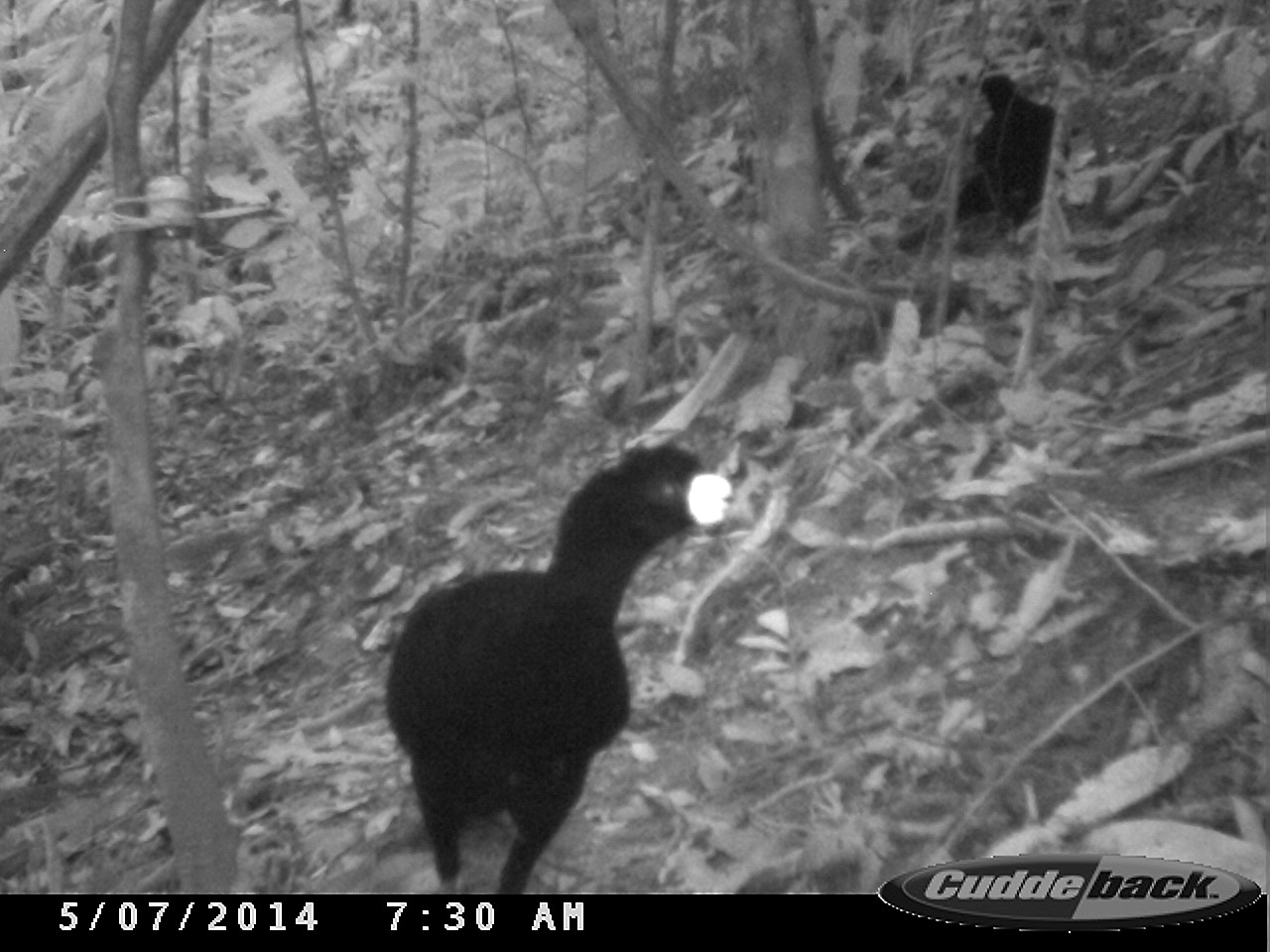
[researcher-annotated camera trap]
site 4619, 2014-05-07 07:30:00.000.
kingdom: Animalia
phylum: Chordata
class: Aves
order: Galliformes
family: Cracidae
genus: Crax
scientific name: Crax alector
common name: black curassow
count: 2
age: adult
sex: female